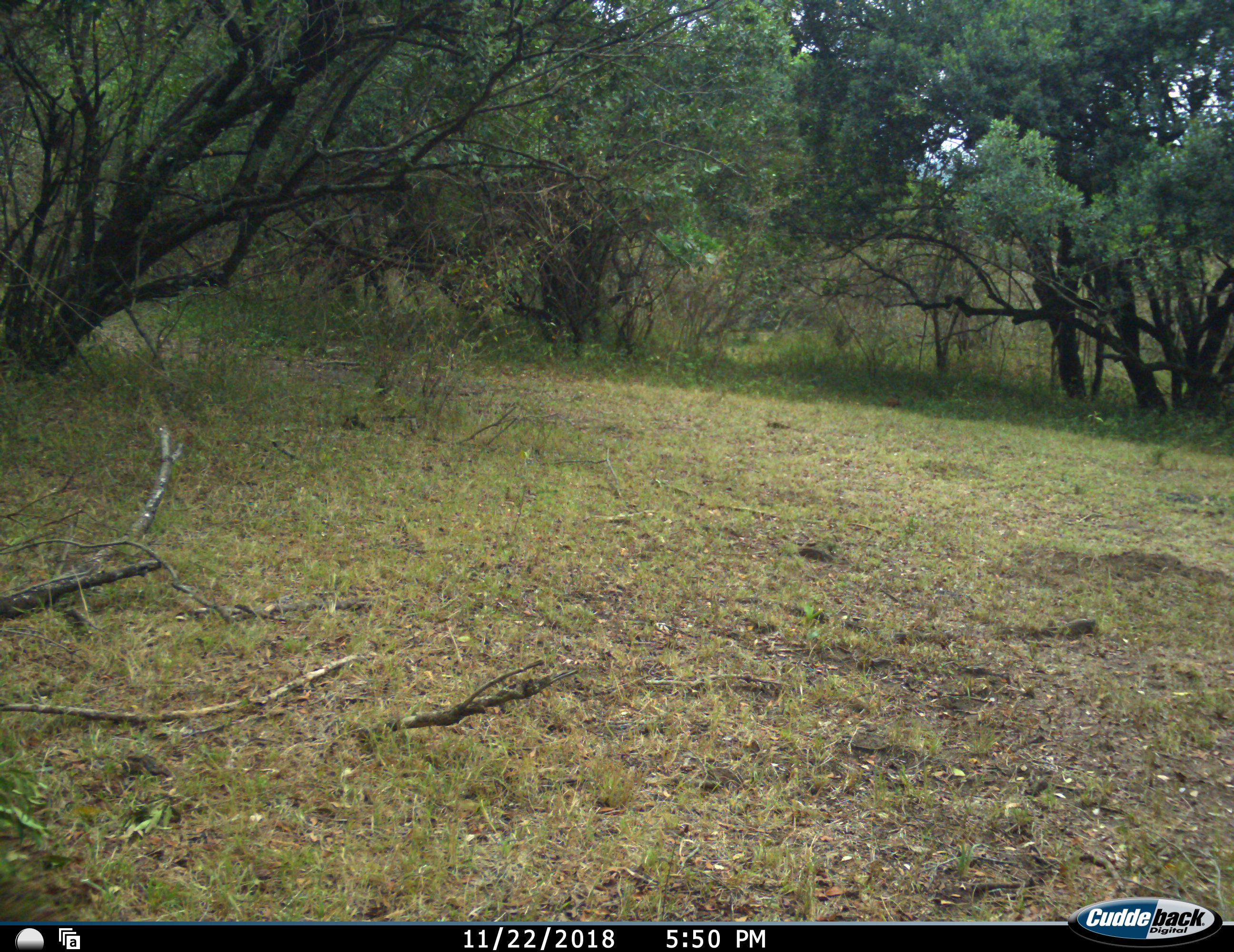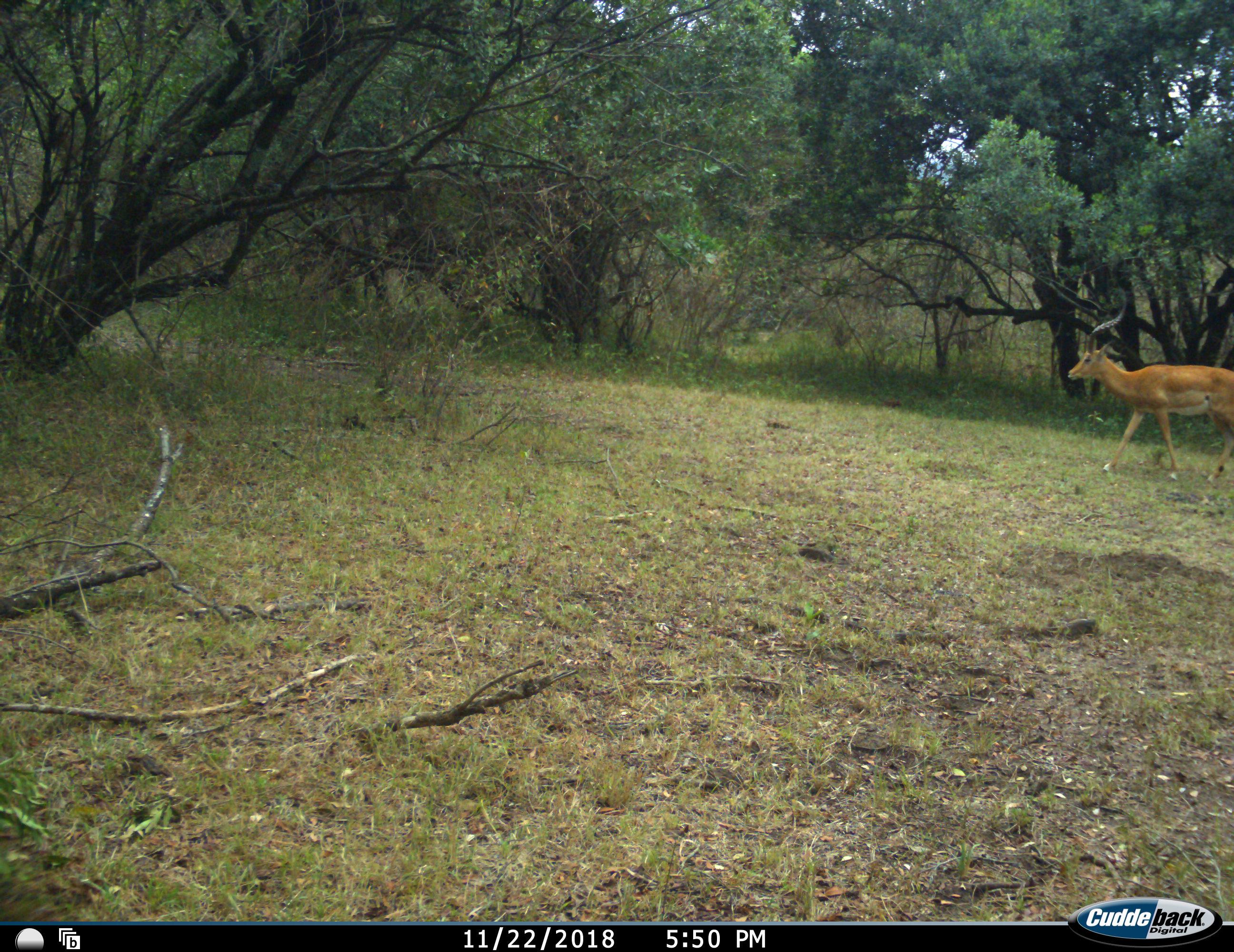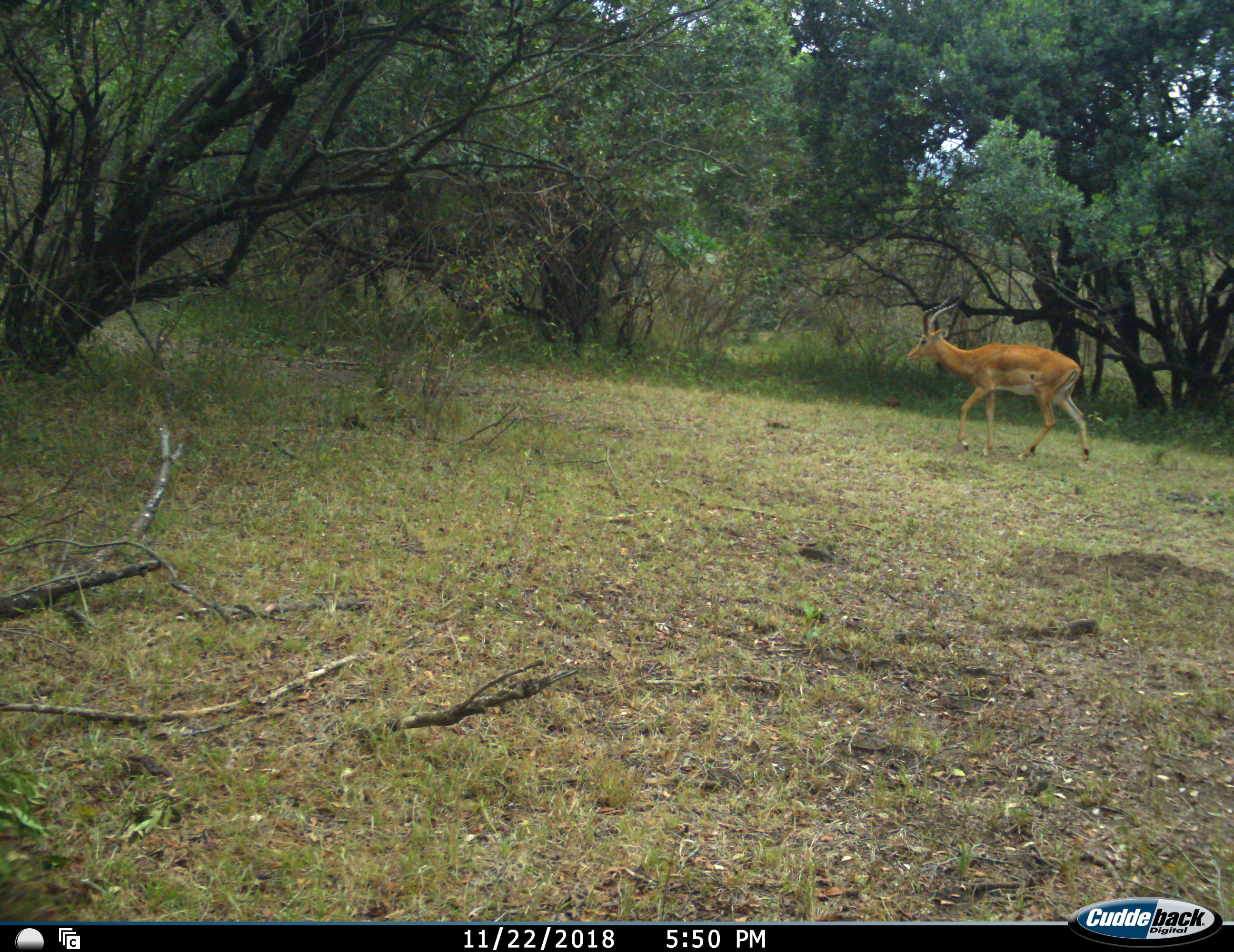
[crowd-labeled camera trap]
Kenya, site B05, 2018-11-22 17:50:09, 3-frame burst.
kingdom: Animalia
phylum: Chordata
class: Mammalia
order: Artiodactyla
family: Bovidae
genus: Aepyceros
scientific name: Aepyceros melampus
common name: impala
Impala (Aepyceros melampus), count 1. Behavior (volunteer vote fractions): standing 0%, resting 0%, moving 100%, interacting 0%. Young present (vote fraction): 0%. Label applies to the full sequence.